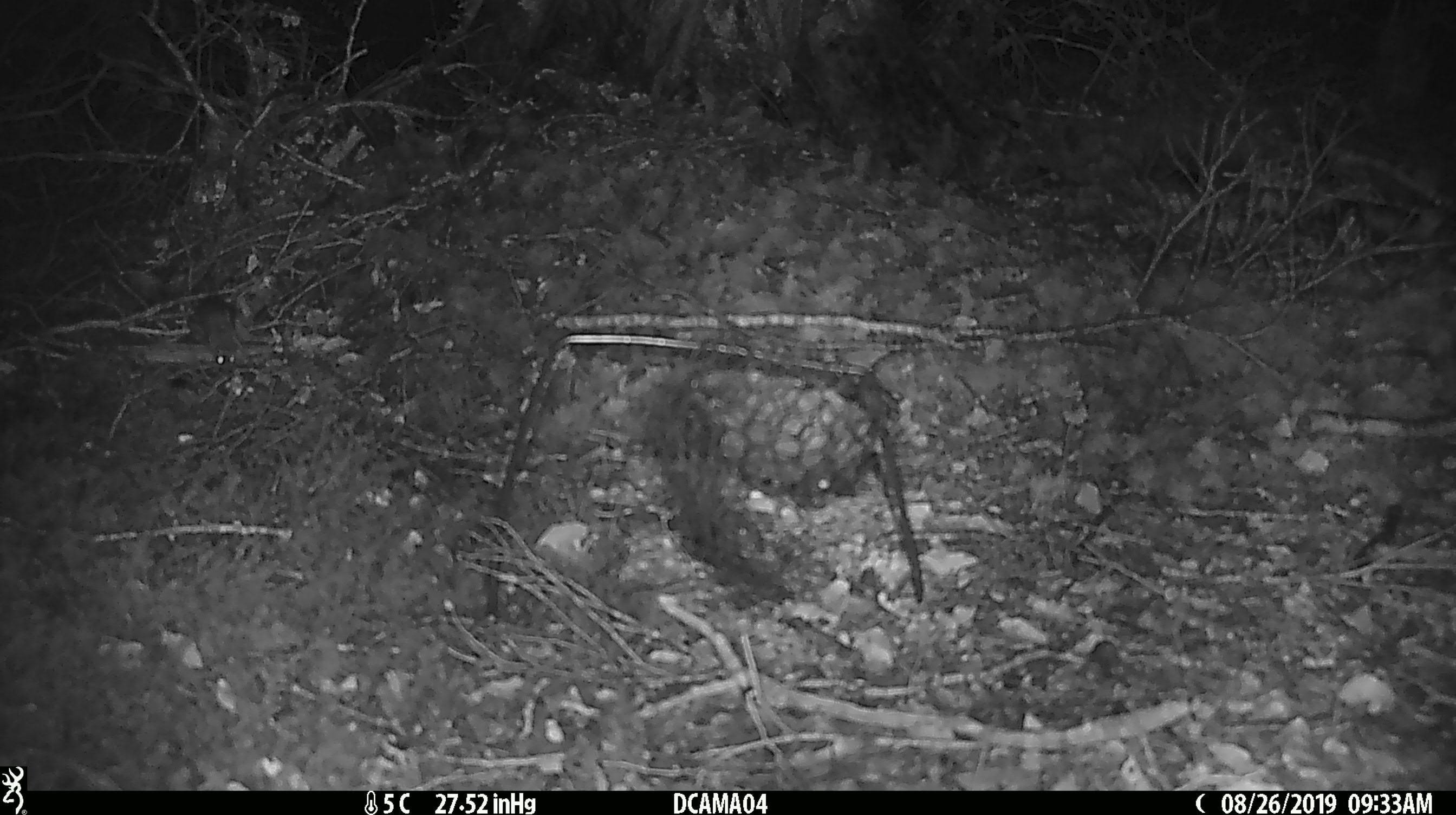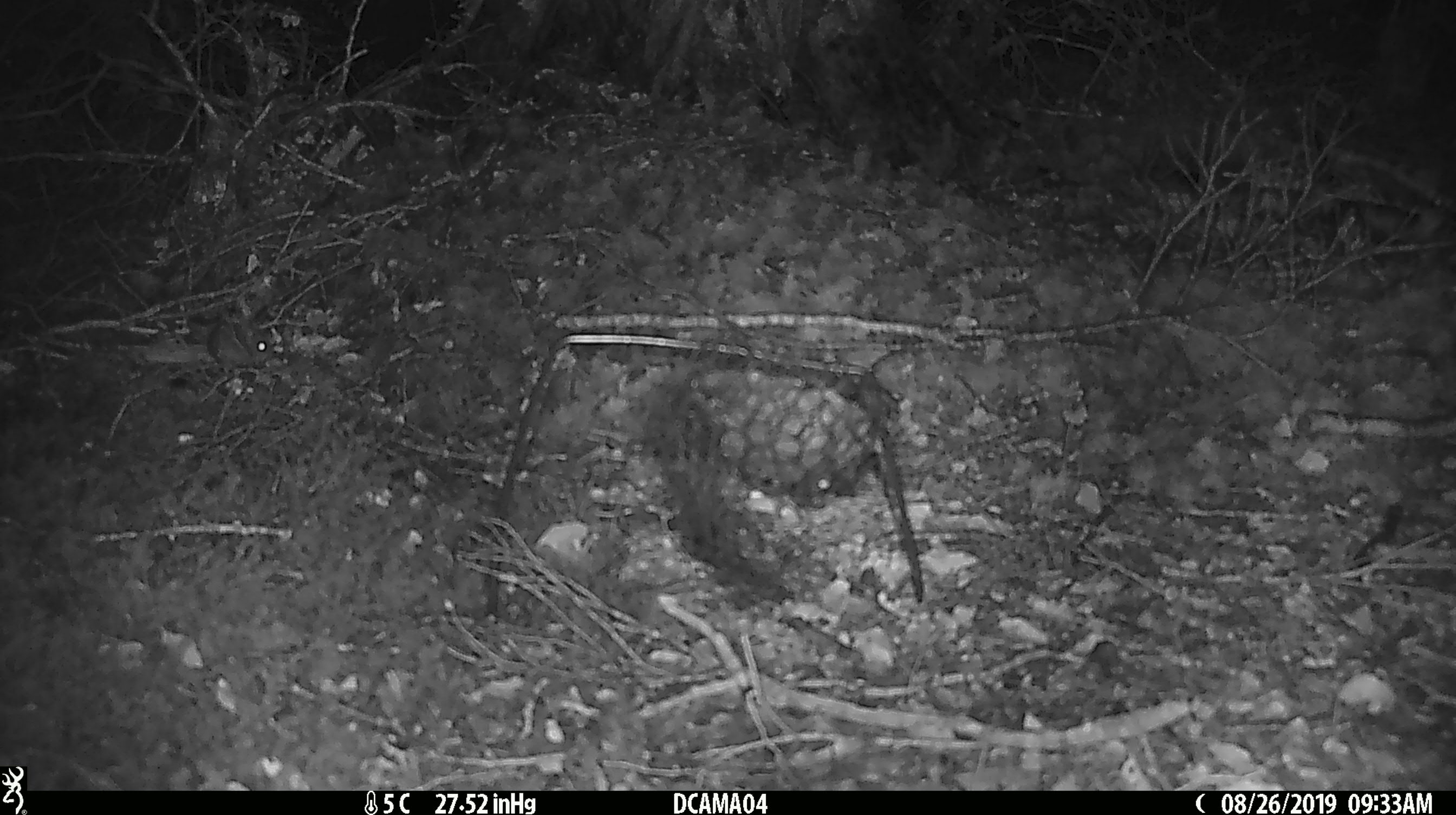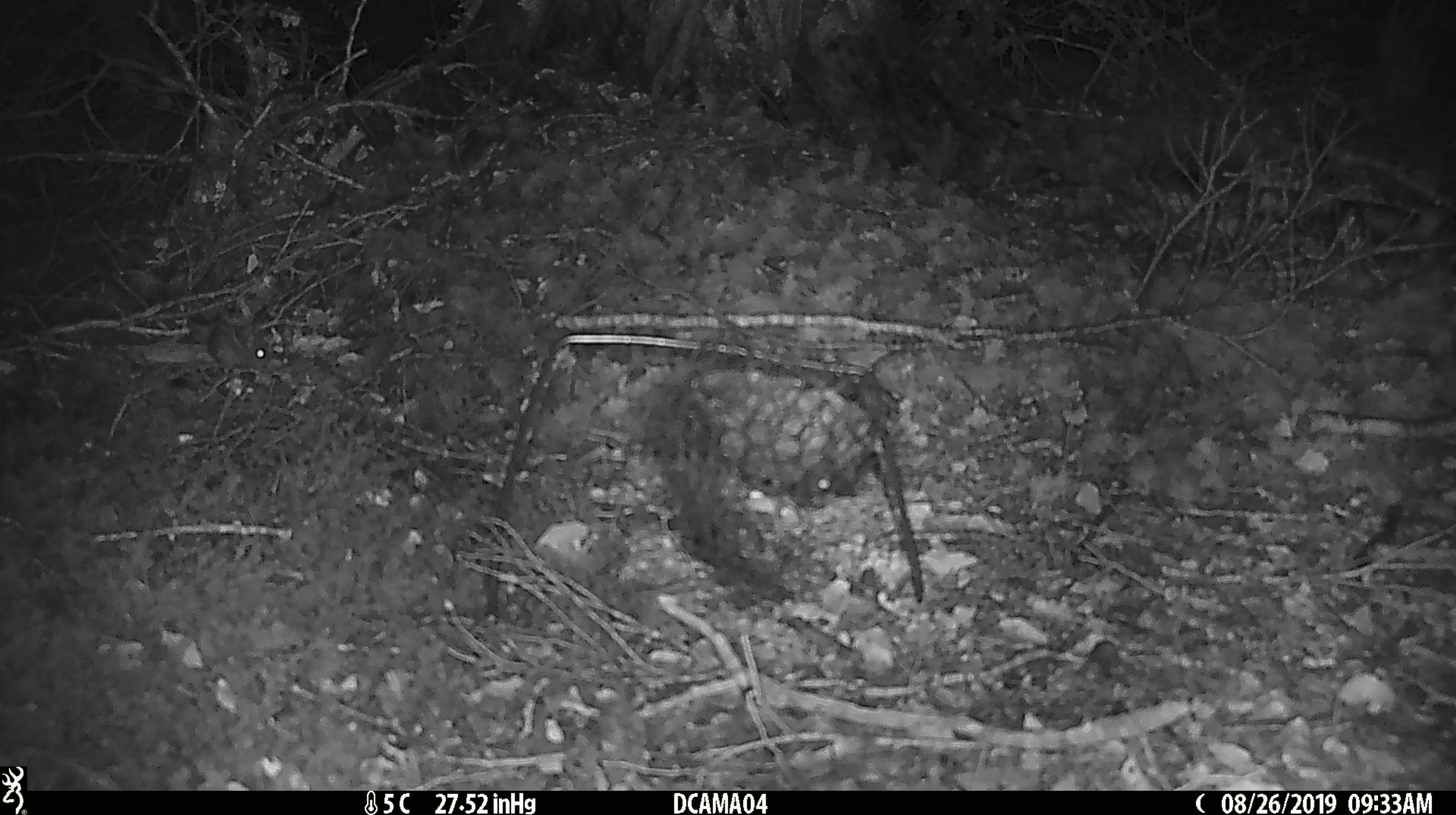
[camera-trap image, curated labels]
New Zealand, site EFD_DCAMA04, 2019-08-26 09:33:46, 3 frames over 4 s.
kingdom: Animalia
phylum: Chordata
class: Mammalia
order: Rodentia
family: Muridae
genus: Mus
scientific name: Mus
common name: mouse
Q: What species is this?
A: Mouse (Mus).